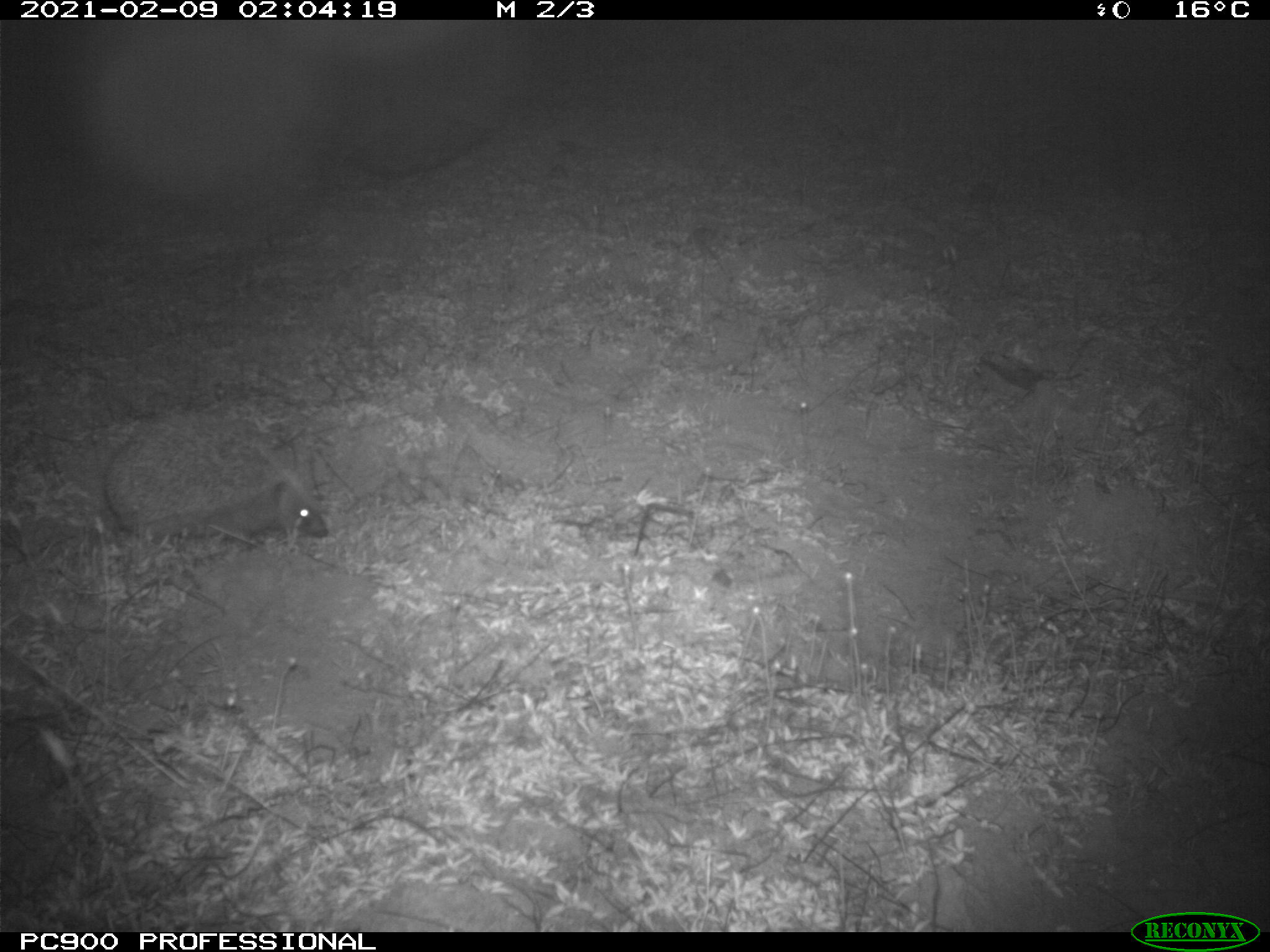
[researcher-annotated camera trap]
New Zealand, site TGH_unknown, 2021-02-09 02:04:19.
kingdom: Animalia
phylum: Chordata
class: Mammalia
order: Eulipotyphla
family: Erinaceidae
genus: Erinaceus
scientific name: Erinaceus europaeus europaeus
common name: european hedgehog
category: hedgehog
Hedgehog (european hedgehog) (Erinaceus europaeus europaeus).